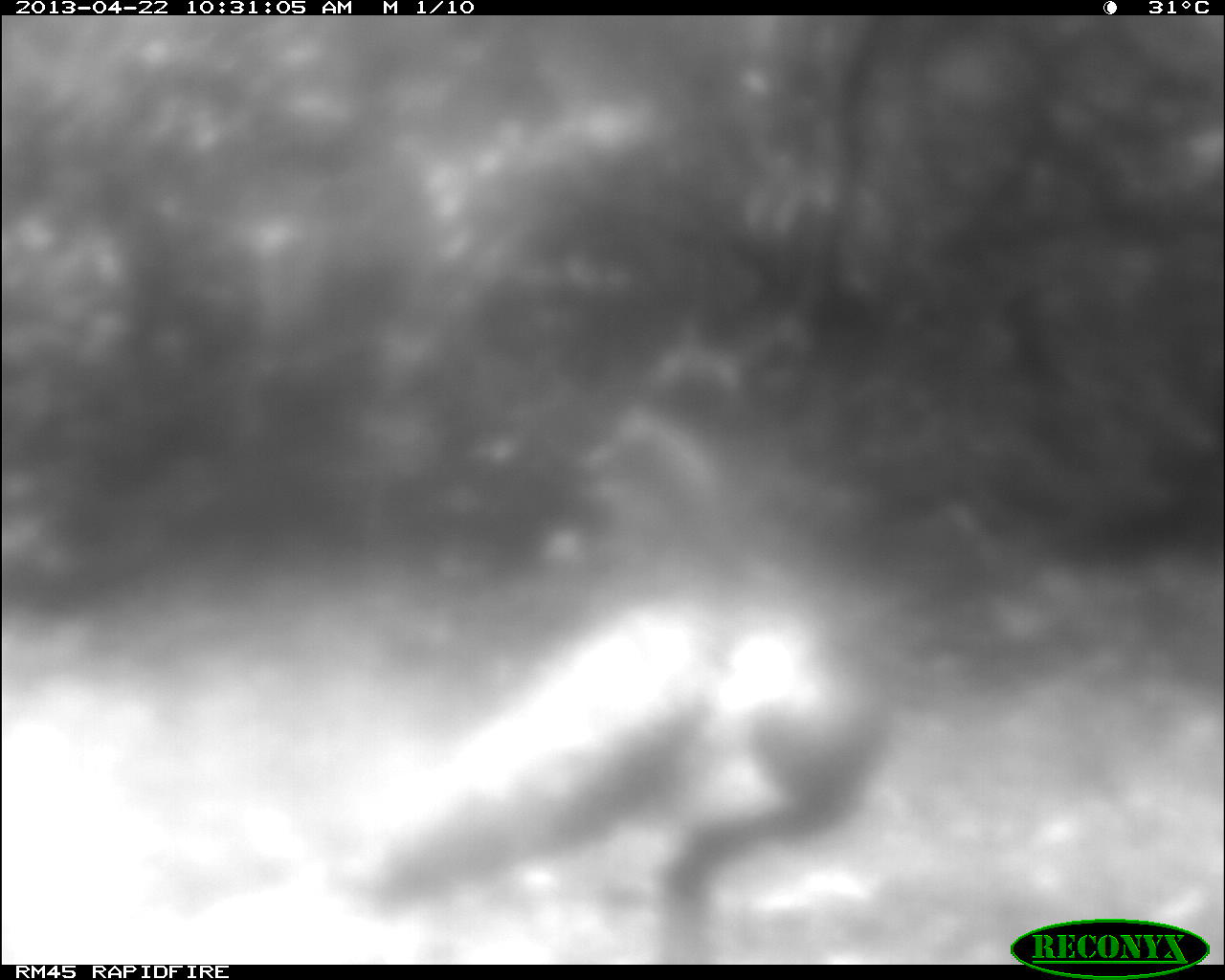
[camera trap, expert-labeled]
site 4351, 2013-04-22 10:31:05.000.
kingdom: Animalia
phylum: Chordata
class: Aves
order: Galliformes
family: Phasianidae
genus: Meleagris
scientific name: Meleagris ocellata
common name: ocellated turkey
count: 1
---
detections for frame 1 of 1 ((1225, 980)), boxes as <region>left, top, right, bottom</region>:
meleagris ocellata: <region>353, 597, 906, 964</region>